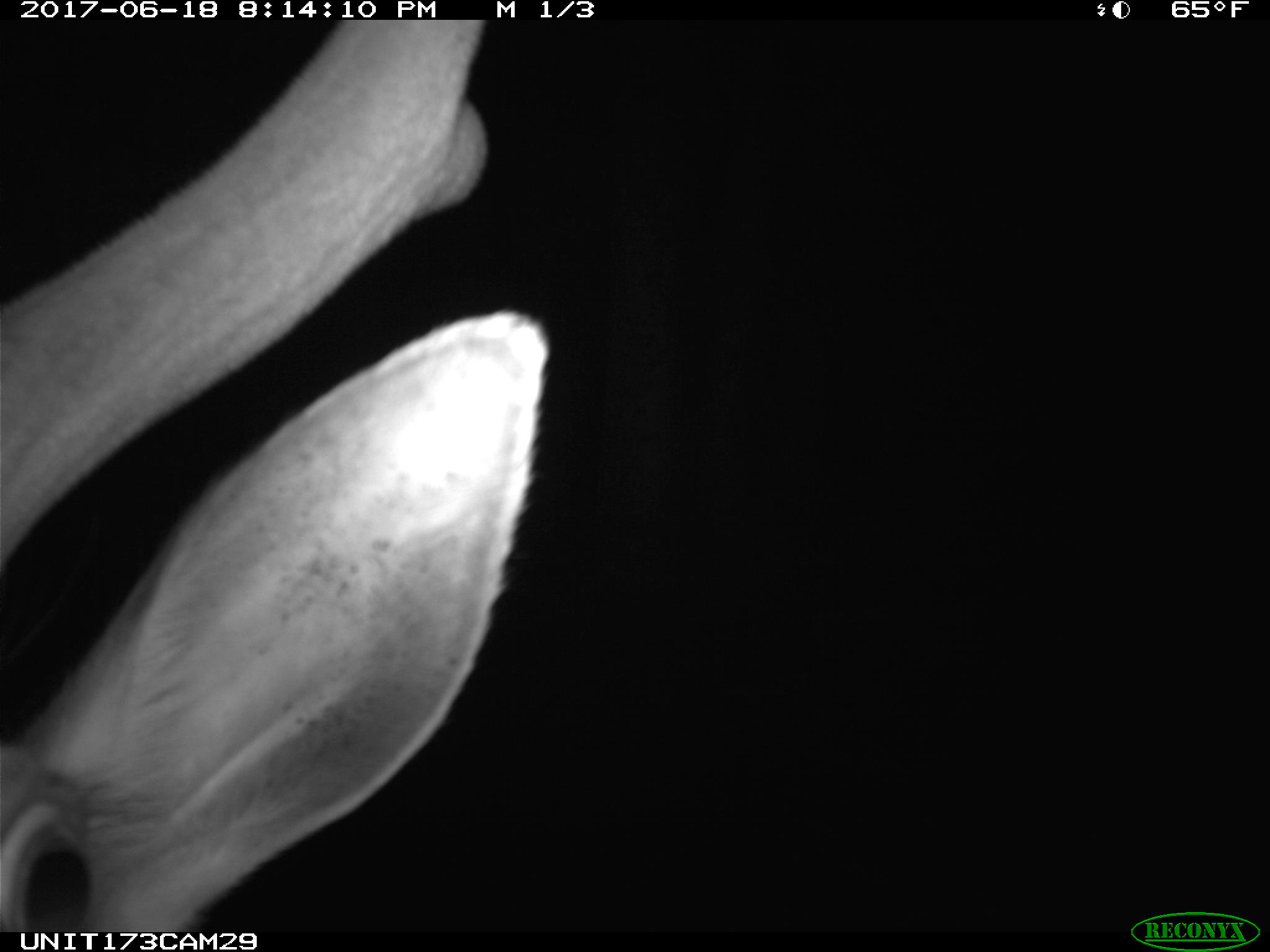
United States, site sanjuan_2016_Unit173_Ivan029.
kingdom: Animalia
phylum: Chordata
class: Mammalia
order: Artiodactyla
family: Cervidae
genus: Cervus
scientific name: Cervus elaphus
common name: red deer